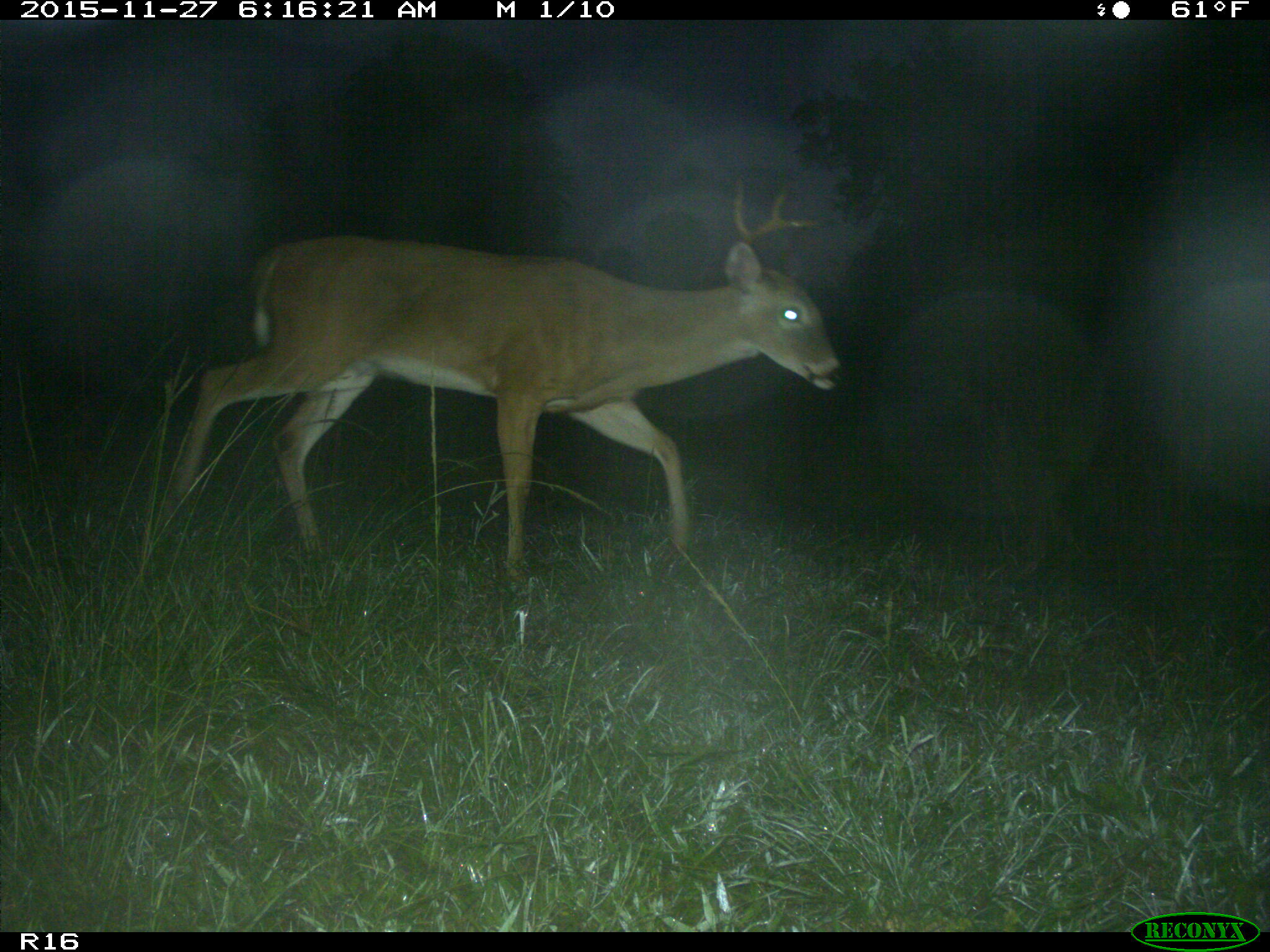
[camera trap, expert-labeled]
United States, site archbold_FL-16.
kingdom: Animalia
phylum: Chordata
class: Mammalia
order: Artiodactyla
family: Cervidae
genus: Odocoileus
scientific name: Odocoileus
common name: deer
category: unidentified deer